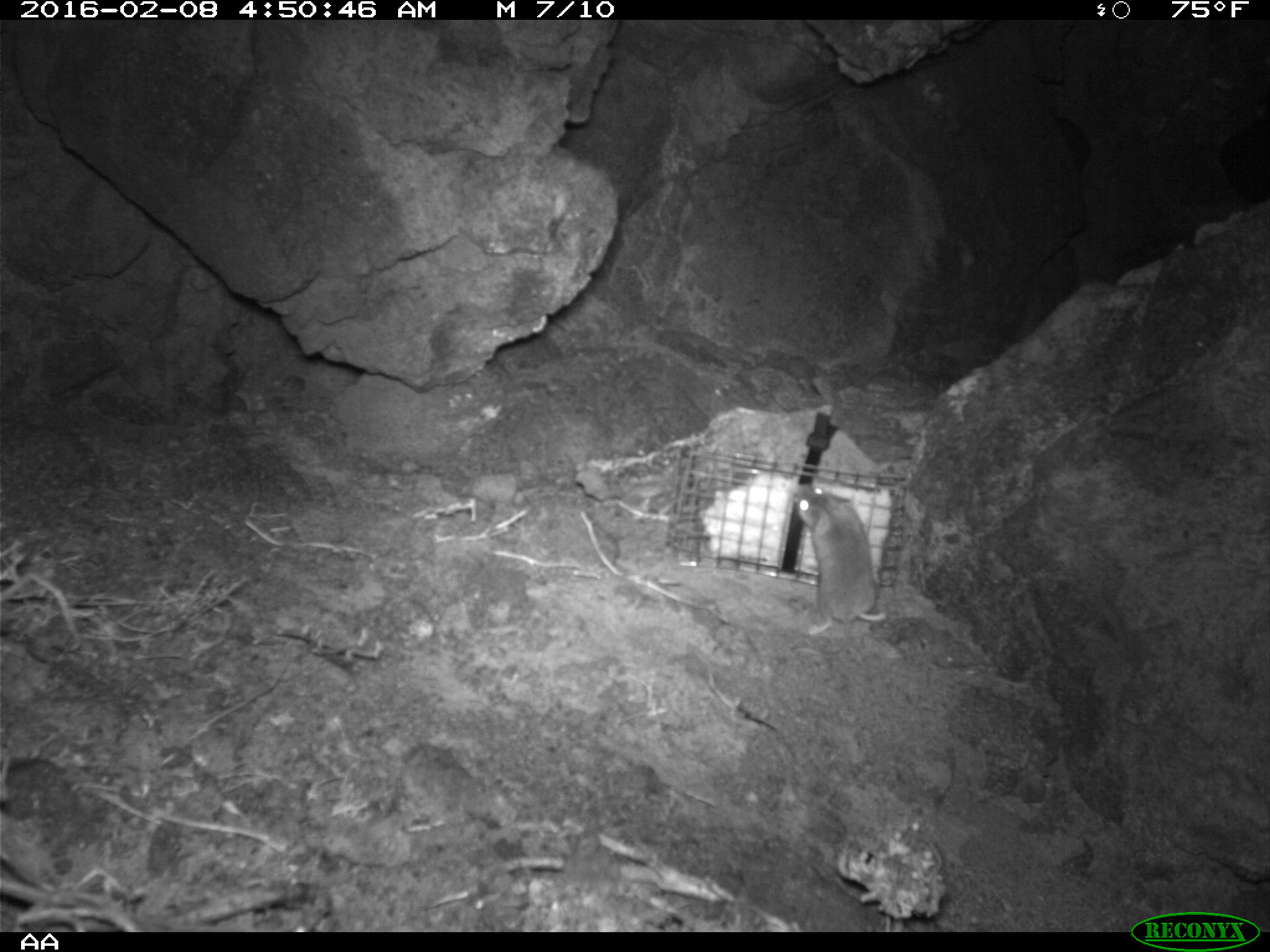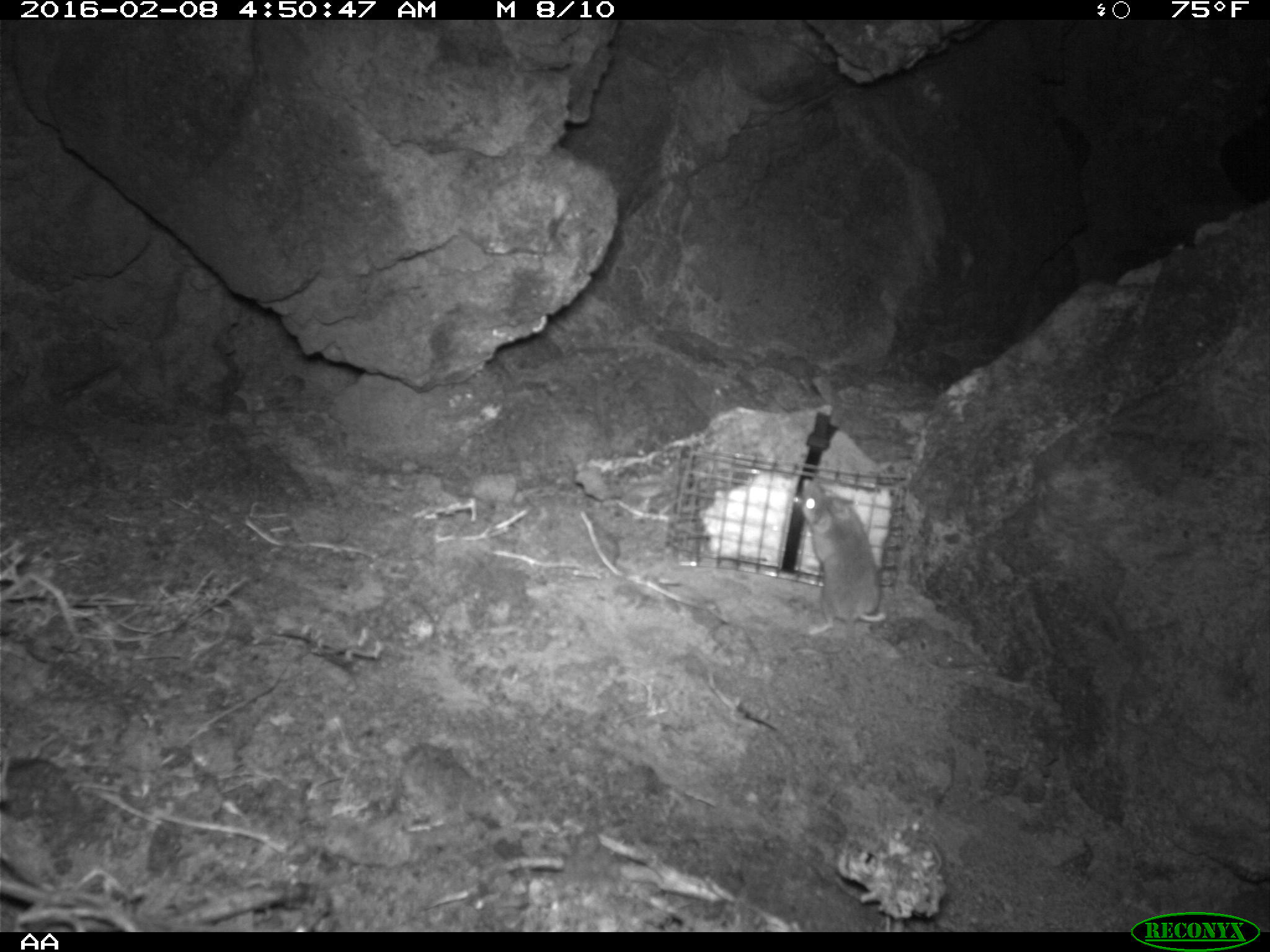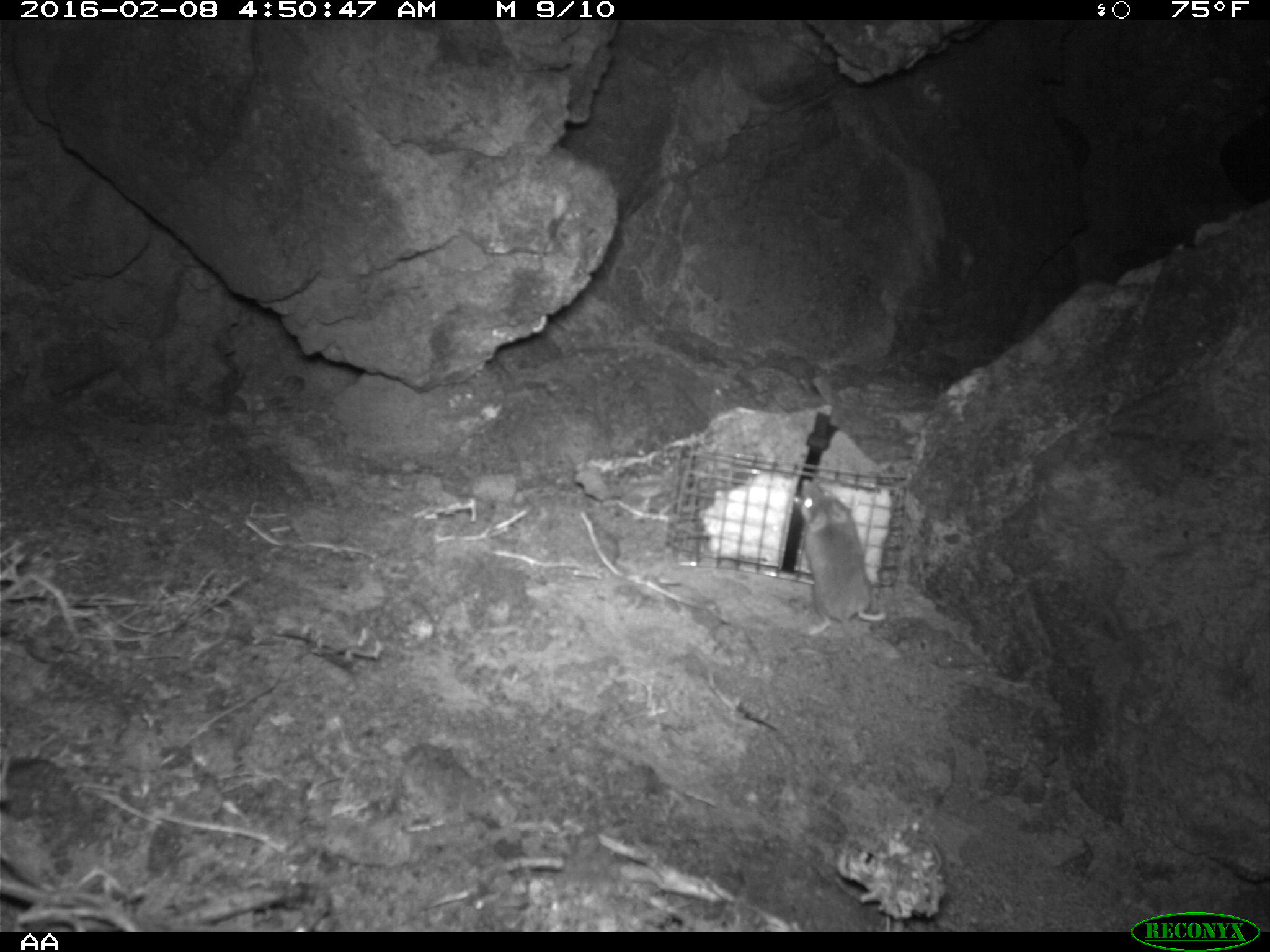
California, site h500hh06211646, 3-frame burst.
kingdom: Animalia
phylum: Chordata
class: Mammalia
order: Rodentia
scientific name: Rodentia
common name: rodent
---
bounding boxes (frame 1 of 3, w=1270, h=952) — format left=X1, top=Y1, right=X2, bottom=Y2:
rodent: left=793, top=482, right=888, bottom=659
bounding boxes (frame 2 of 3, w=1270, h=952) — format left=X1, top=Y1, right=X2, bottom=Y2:
rodent: left=801, top=477, right=887, bottom=654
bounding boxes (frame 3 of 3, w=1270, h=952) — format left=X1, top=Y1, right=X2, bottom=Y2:
rodent: left=798, top=478, right=887, bottom=638